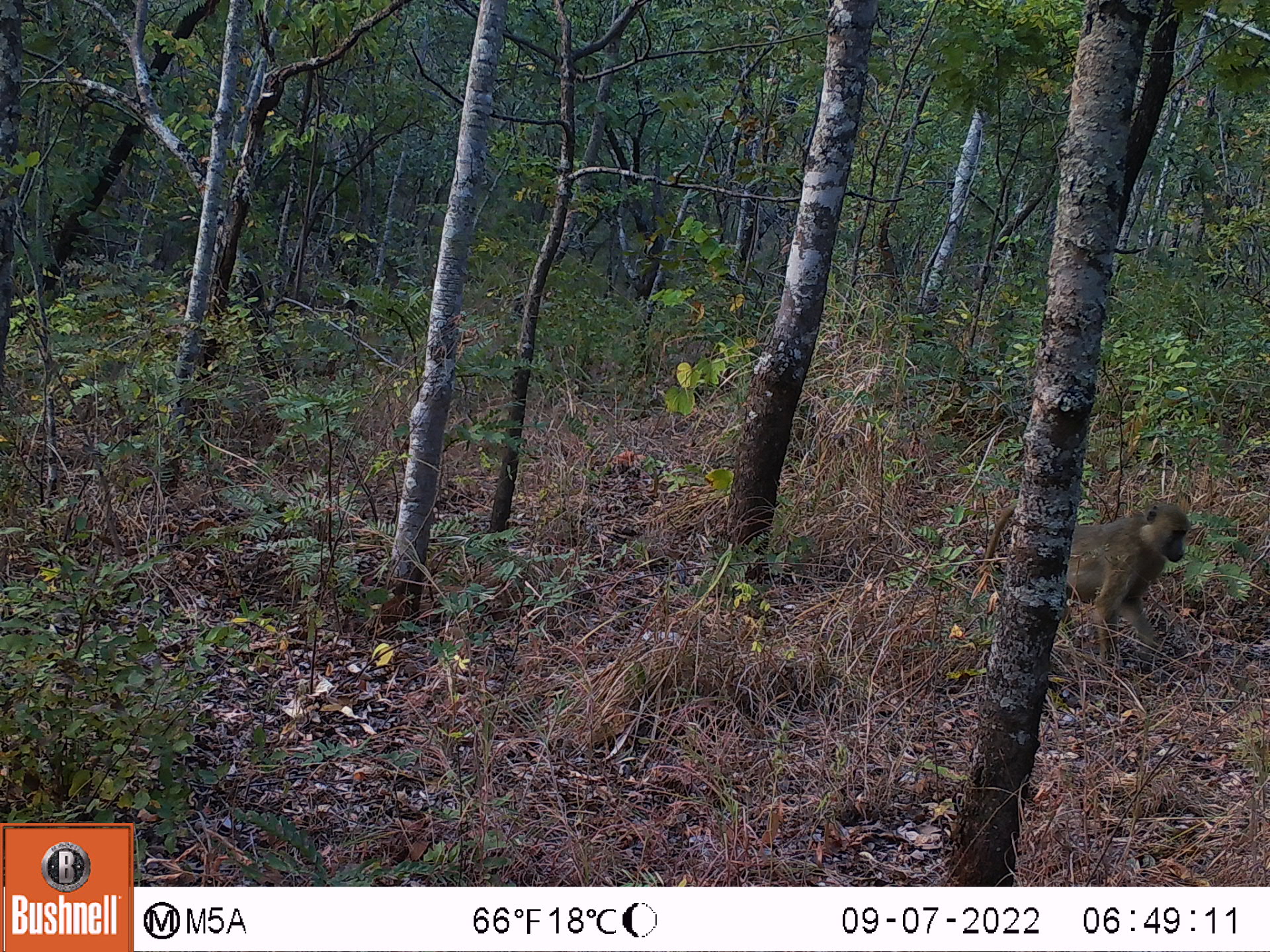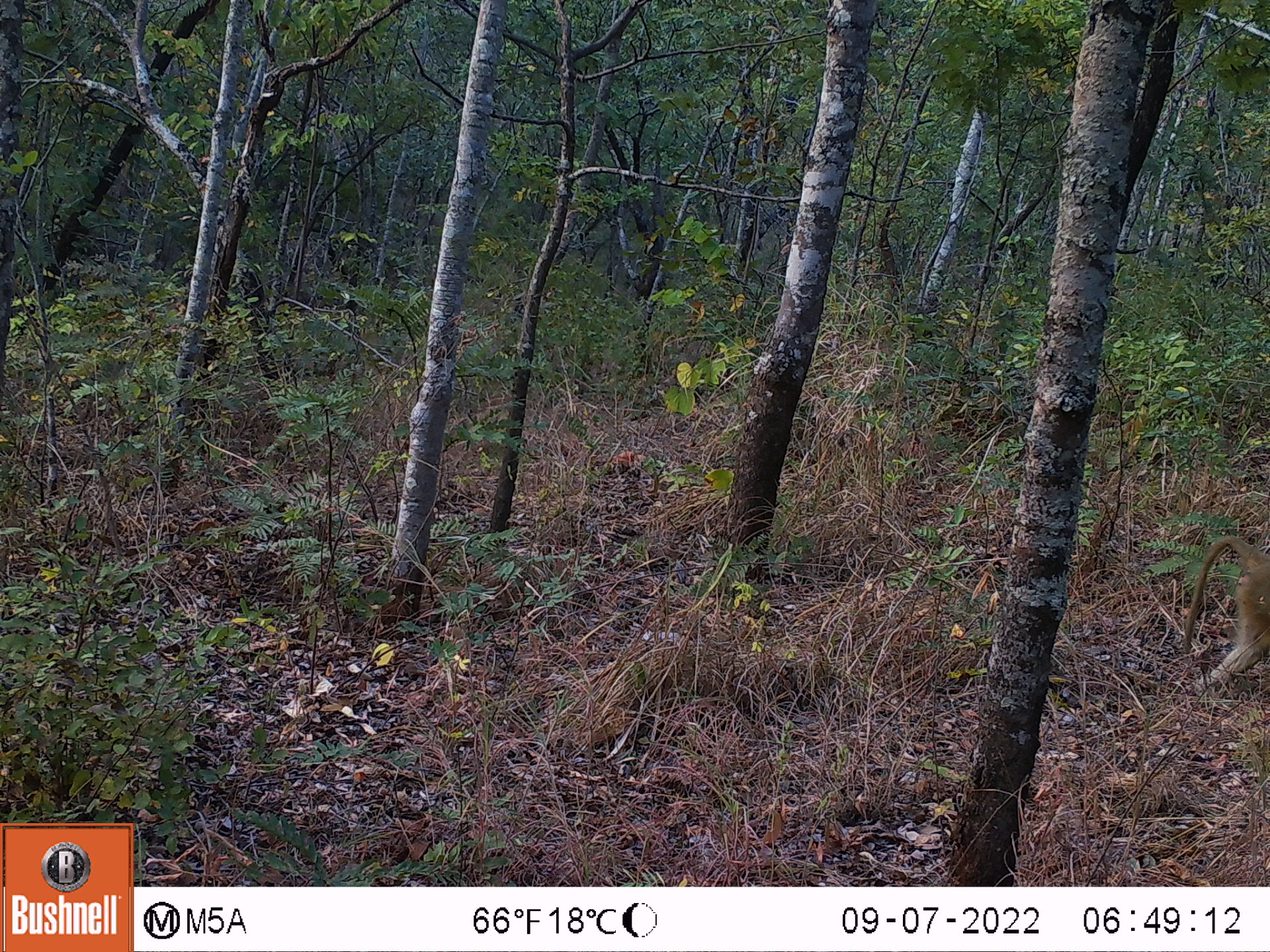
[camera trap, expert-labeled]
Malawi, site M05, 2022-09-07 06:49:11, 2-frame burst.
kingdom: Animalia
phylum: Chordata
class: Mammalia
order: Primates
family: Cercopithecidae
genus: Papio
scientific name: Papio cynocephalus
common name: yellow baboon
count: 1